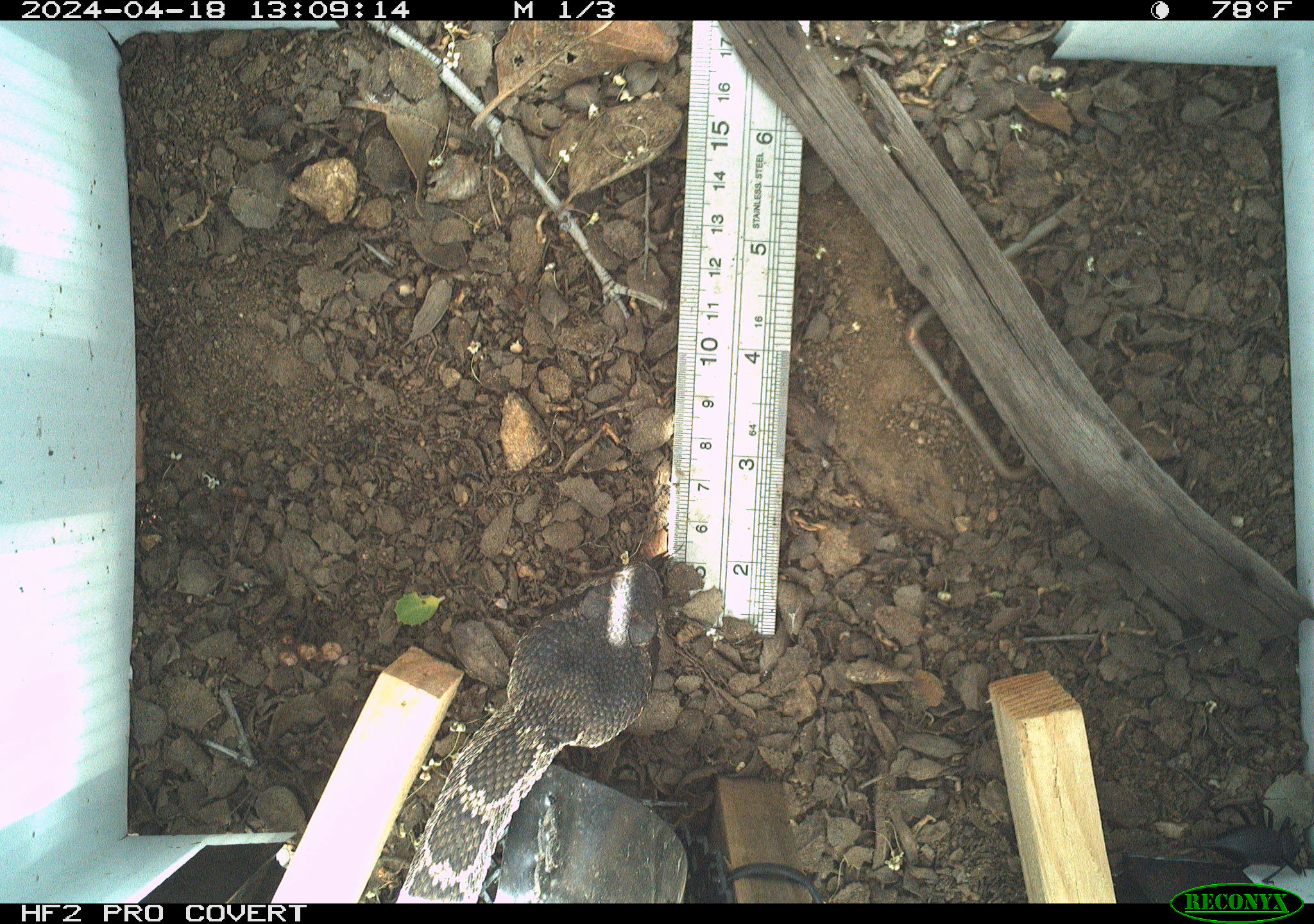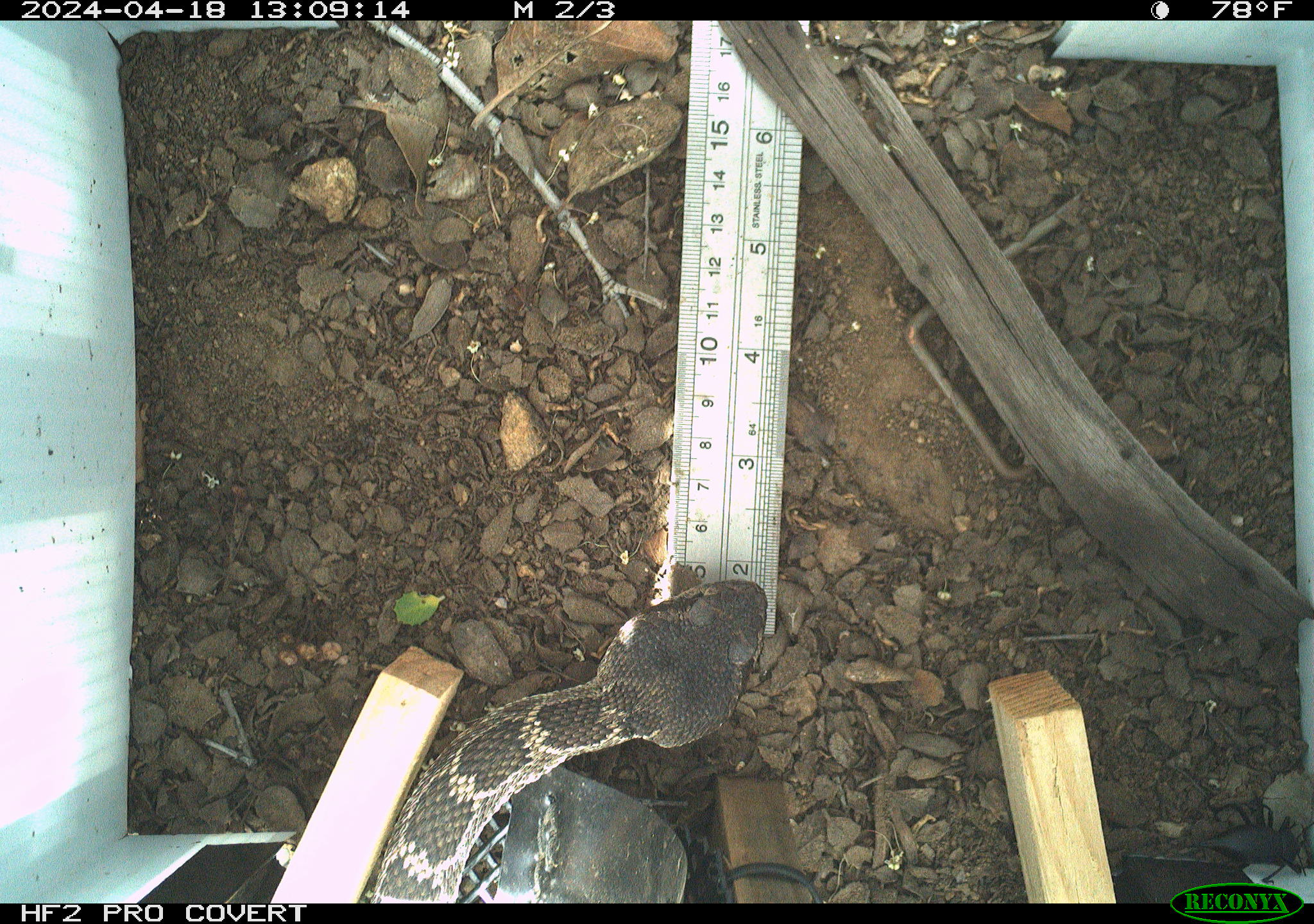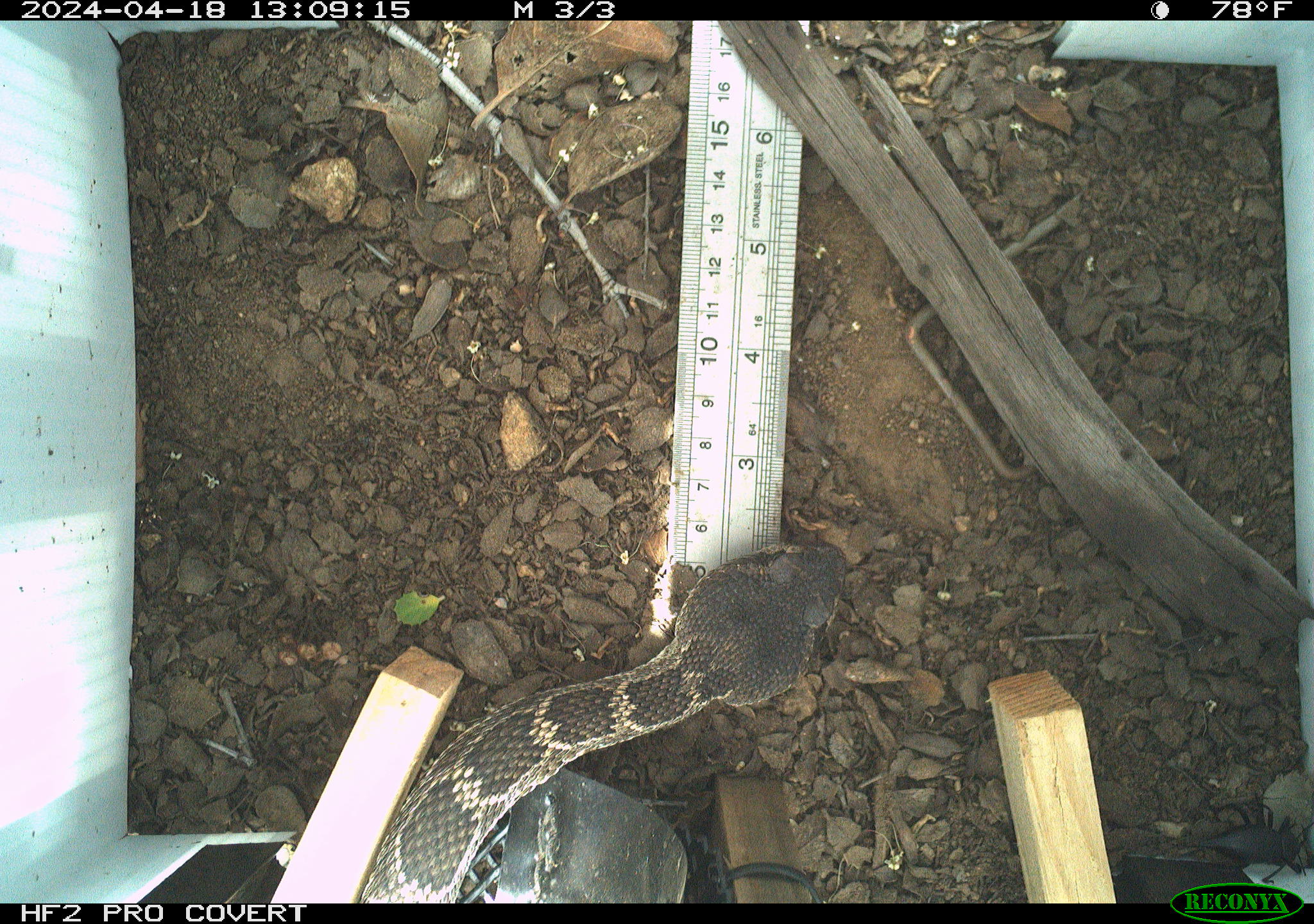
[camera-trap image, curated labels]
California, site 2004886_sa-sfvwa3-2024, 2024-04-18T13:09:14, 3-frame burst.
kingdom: Animalia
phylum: Chordata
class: Reptilia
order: Squamata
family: Viperidae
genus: Crotalus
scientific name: Crotalus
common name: rattlers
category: crotalus species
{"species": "crotalus species (rattlers) (Crotalus)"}